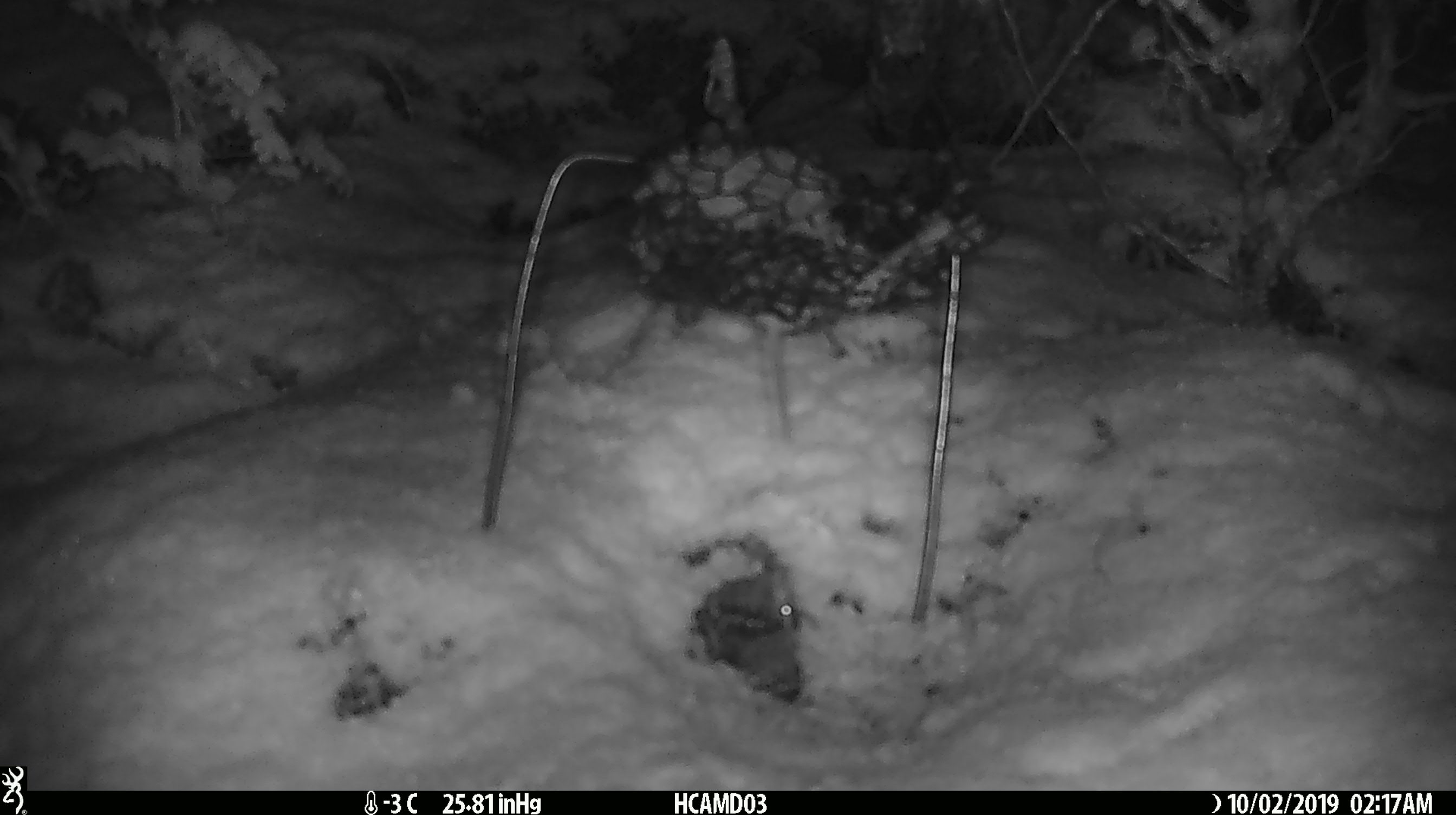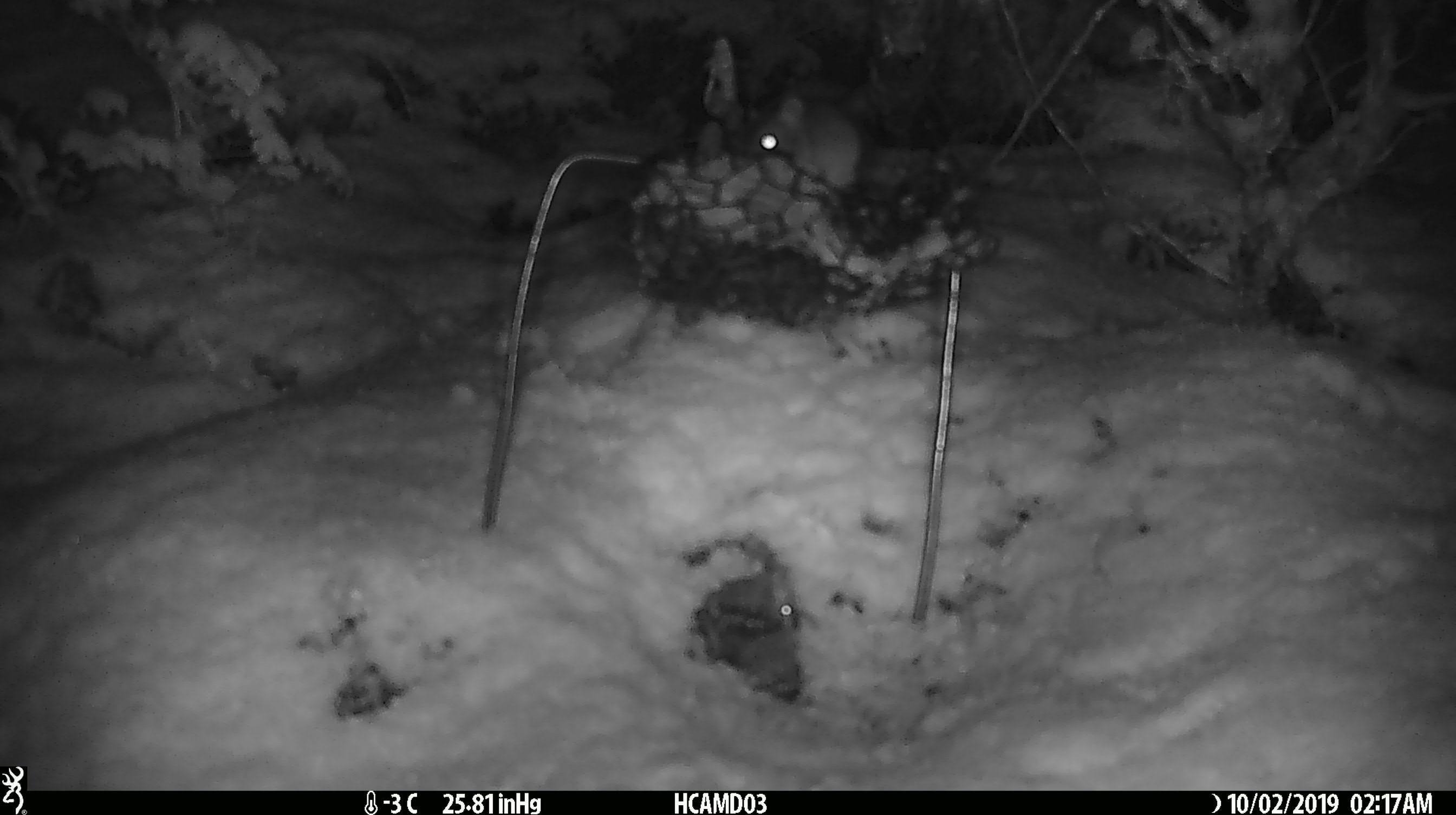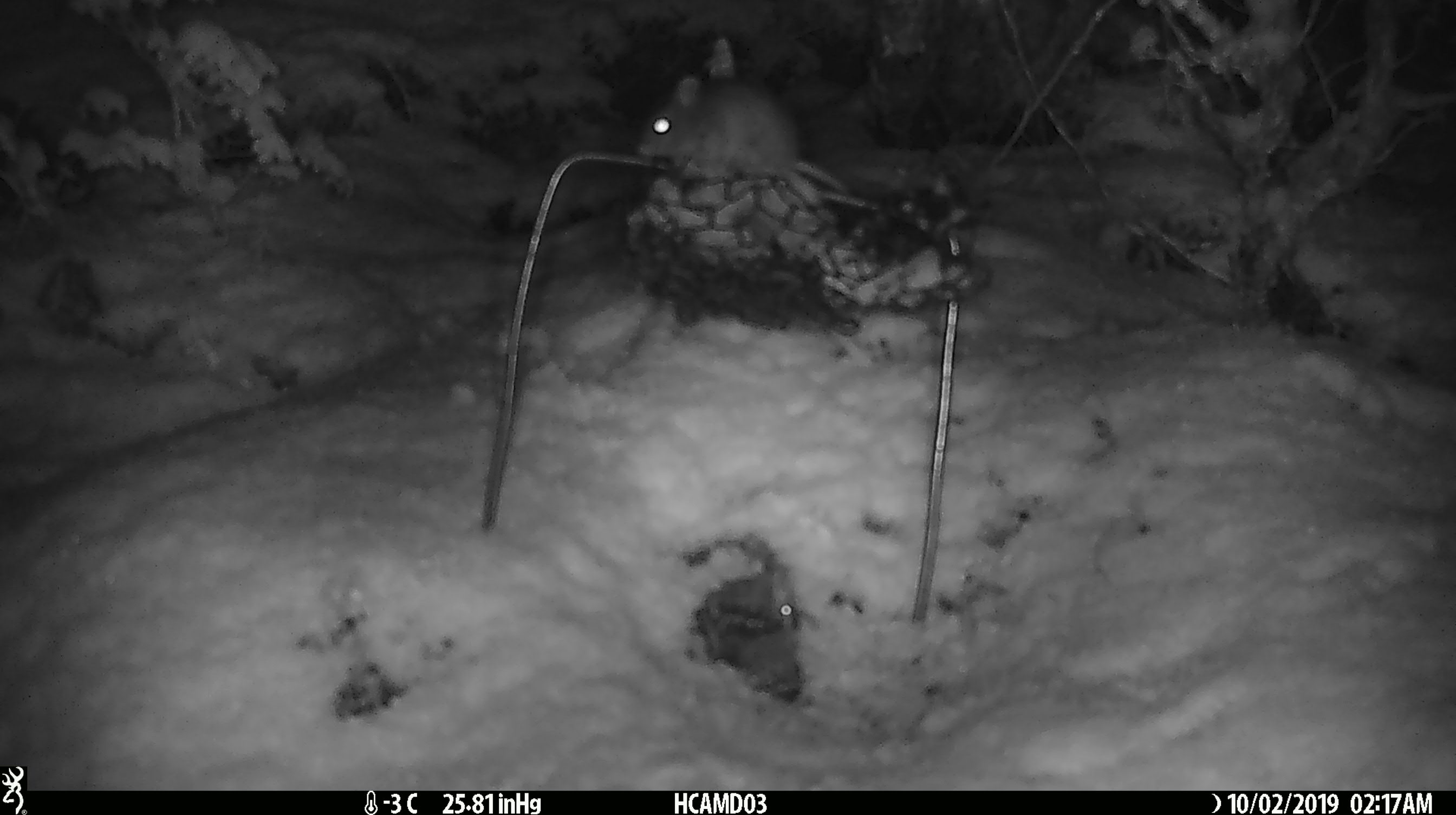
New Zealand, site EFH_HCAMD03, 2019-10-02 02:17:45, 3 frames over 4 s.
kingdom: Animalia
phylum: Chordata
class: Mammalia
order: Rodentia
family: Muridae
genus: Mus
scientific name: Mus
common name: mouse